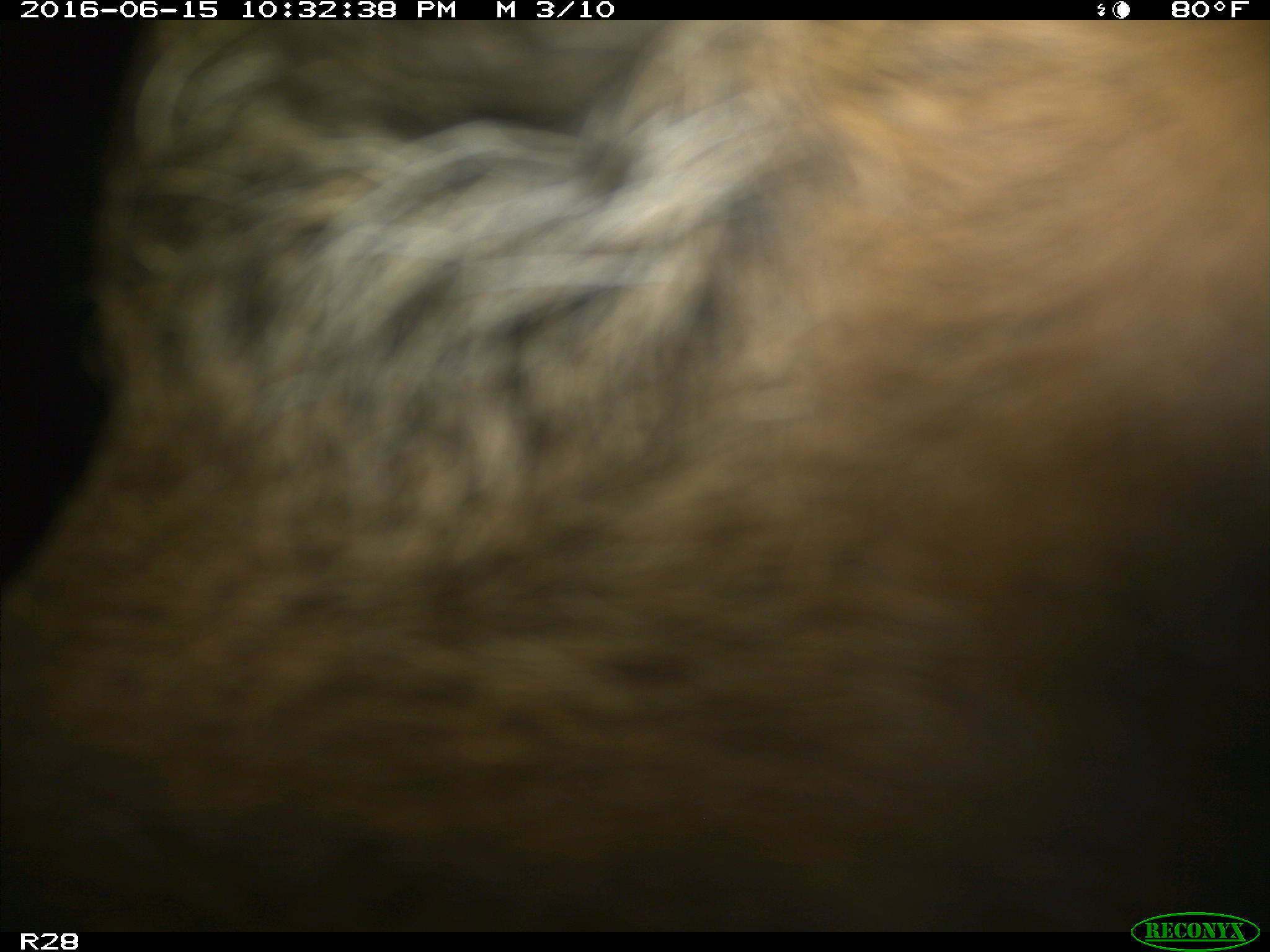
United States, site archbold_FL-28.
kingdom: Animalia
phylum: Chordata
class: Mammalia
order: Artiodactyla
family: Bovidae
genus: Bos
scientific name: Bos taurus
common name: domestic cow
Bos taurus (domestic cow).